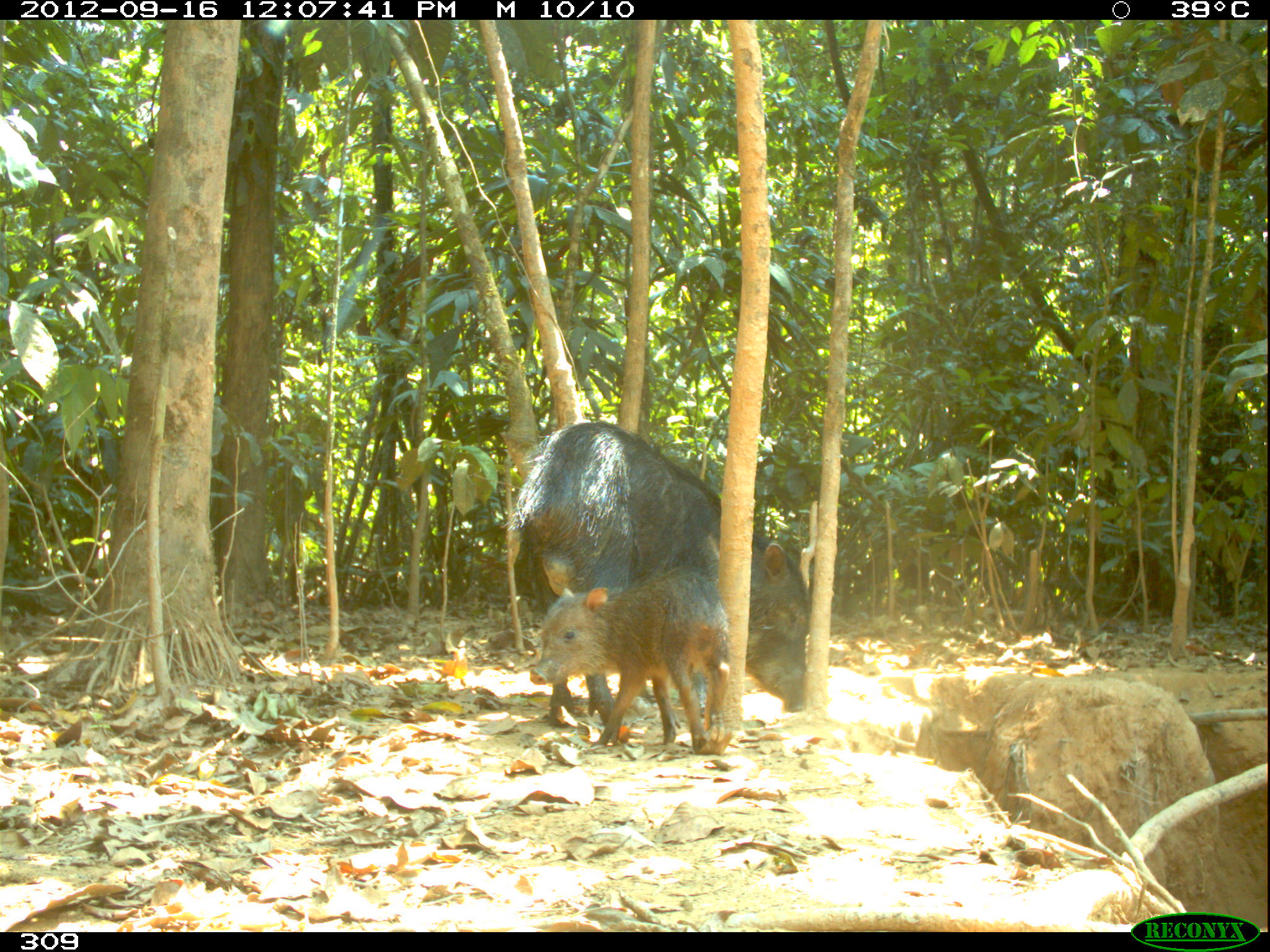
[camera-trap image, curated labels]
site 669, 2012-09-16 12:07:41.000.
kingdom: Animalia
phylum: Chordata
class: Mammalia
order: Artiodactyla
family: Tayassuidae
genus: Tayassu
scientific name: Tayassu pecari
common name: white-lipped peccary